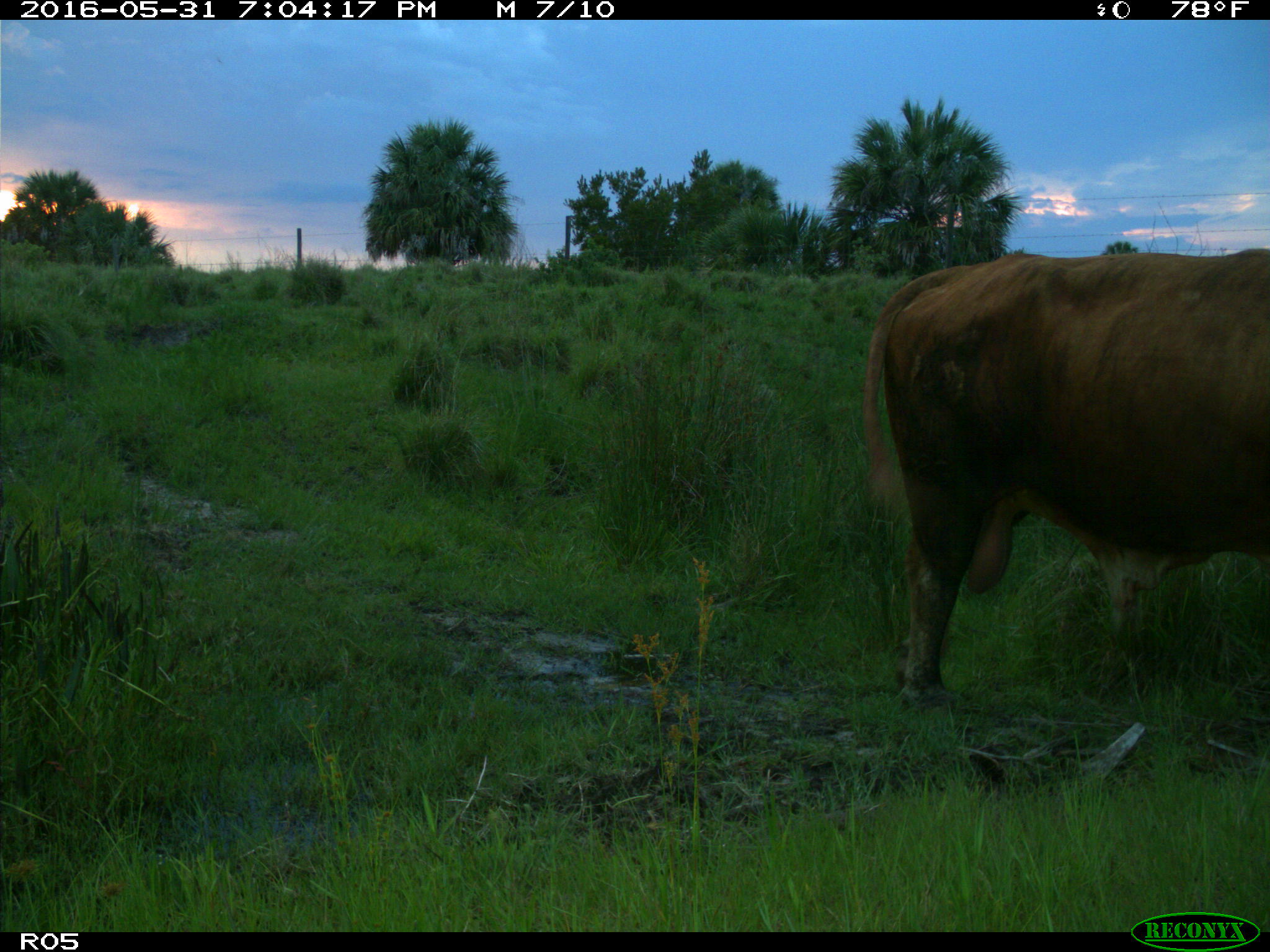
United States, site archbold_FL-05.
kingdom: Animalia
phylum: Chordata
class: Mammalia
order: Artiodactyla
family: Bovidae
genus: Bos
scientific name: Bos taurus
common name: domestic cow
Bos taurus (domestic cow).